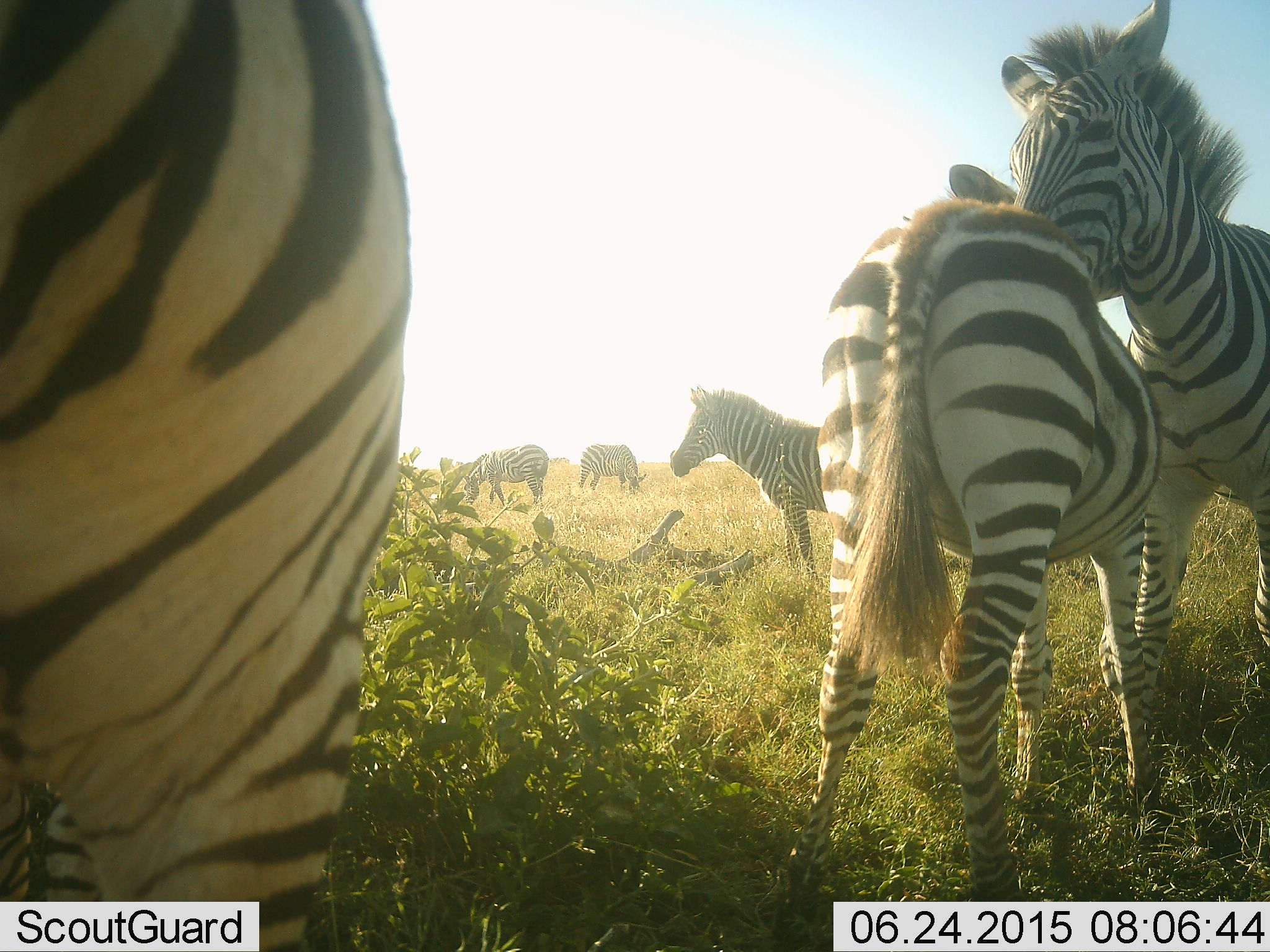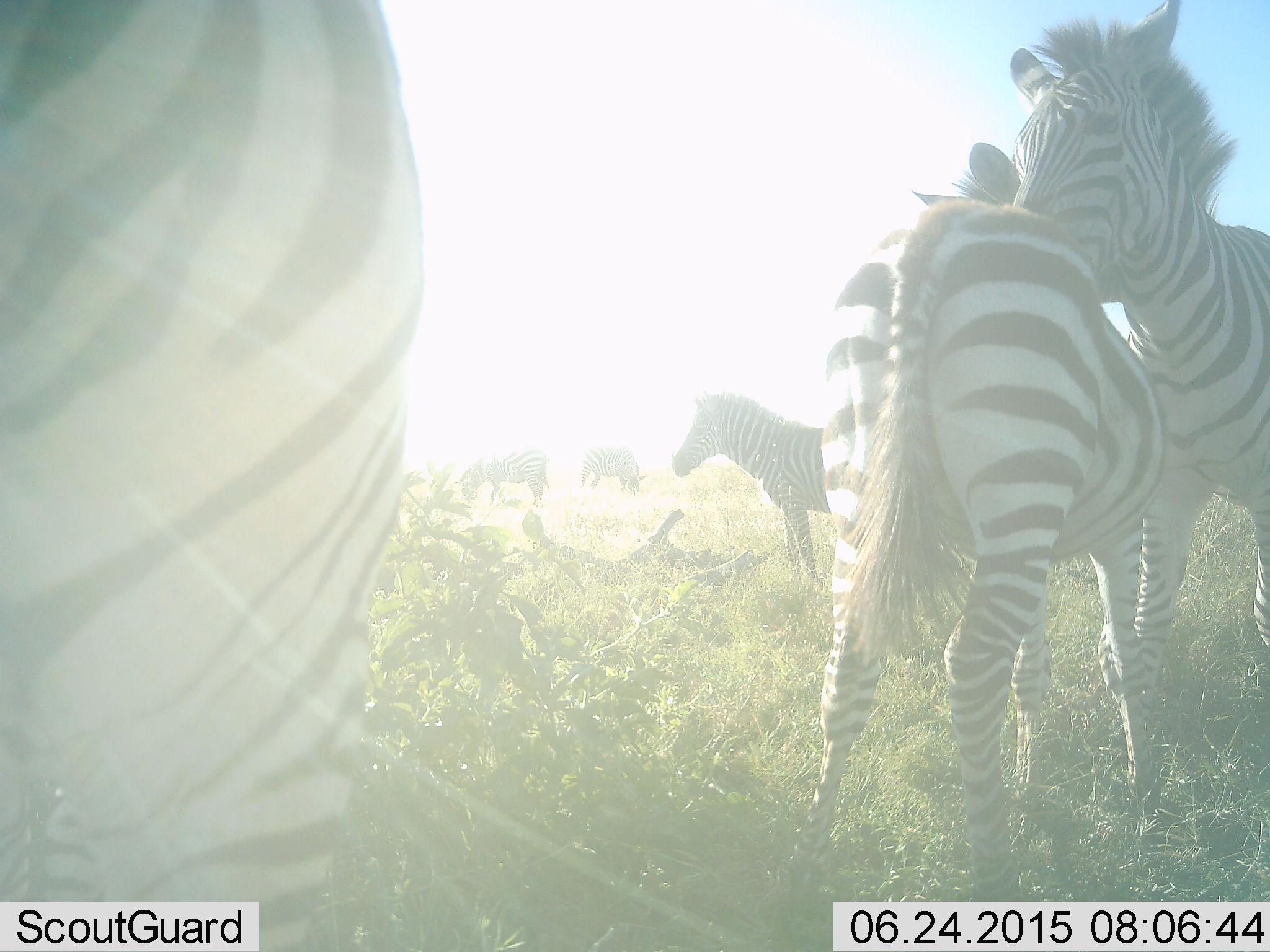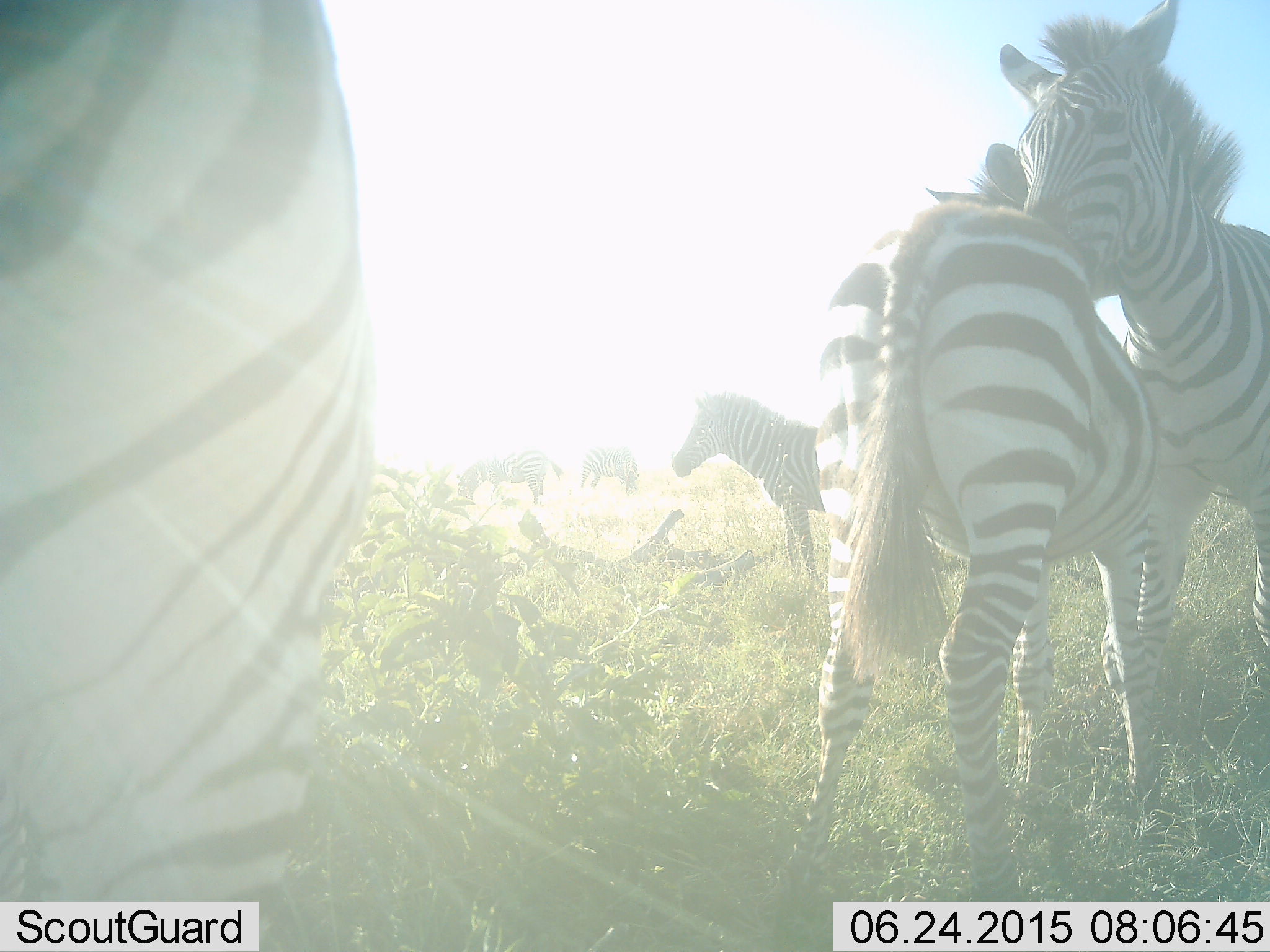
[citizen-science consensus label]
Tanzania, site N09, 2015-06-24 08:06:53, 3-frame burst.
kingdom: Animalia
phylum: Chordata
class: Mammalia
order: Perissodactyla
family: Equidae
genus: Equus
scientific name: Equus quagga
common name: plains zebra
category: zebra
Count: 7.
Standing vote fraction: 80%.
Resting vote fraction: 0%.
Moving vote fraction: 0%.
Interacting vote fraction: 80%.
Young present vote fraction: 40%.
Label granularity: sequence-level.